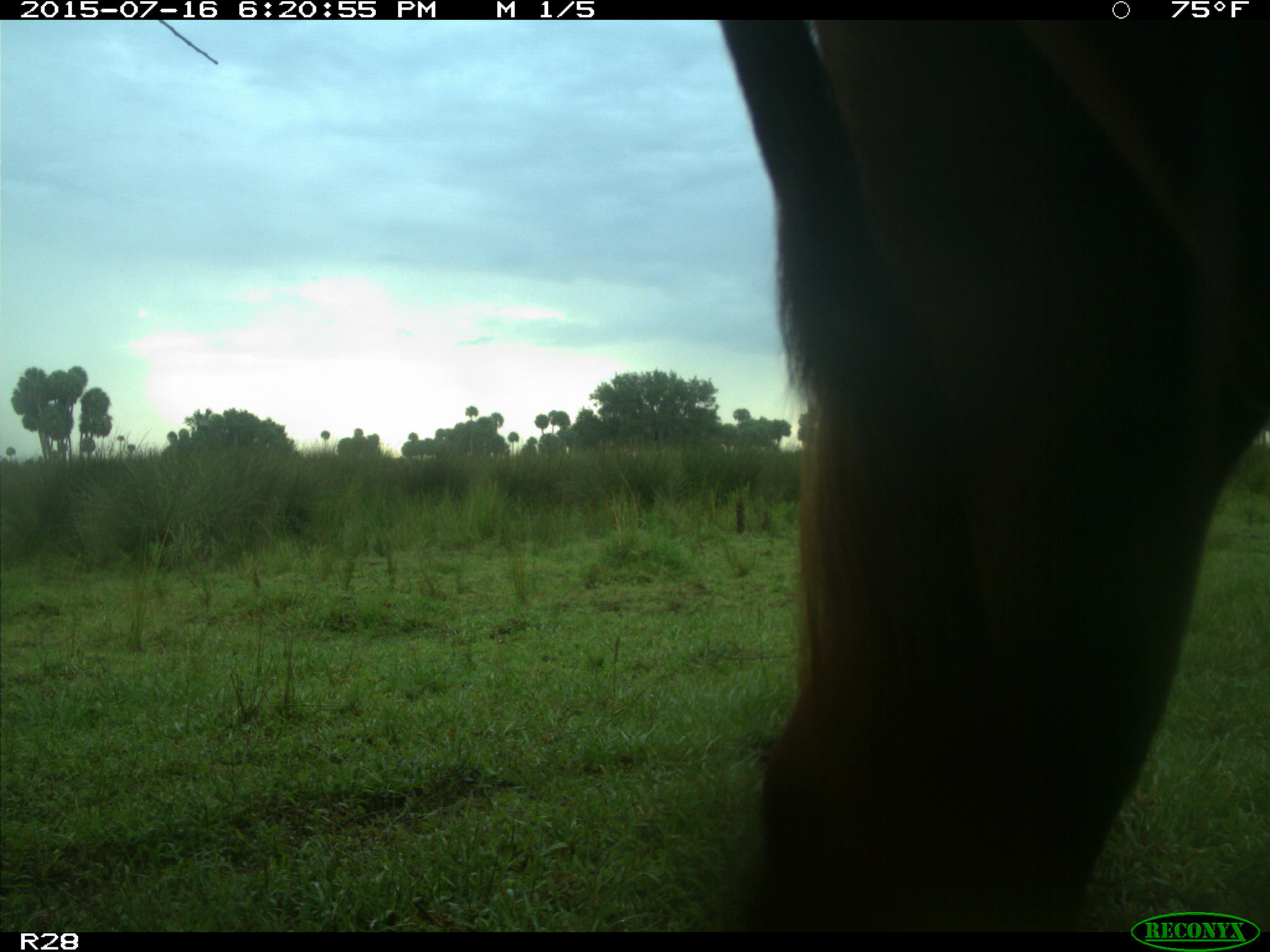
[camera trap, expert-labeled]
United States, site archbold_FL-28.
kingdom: Animalia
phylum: Chordata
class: Mammalia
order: Artiodactyla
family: Bovidae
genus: Bos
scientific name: Bos taurus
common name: domestic cow